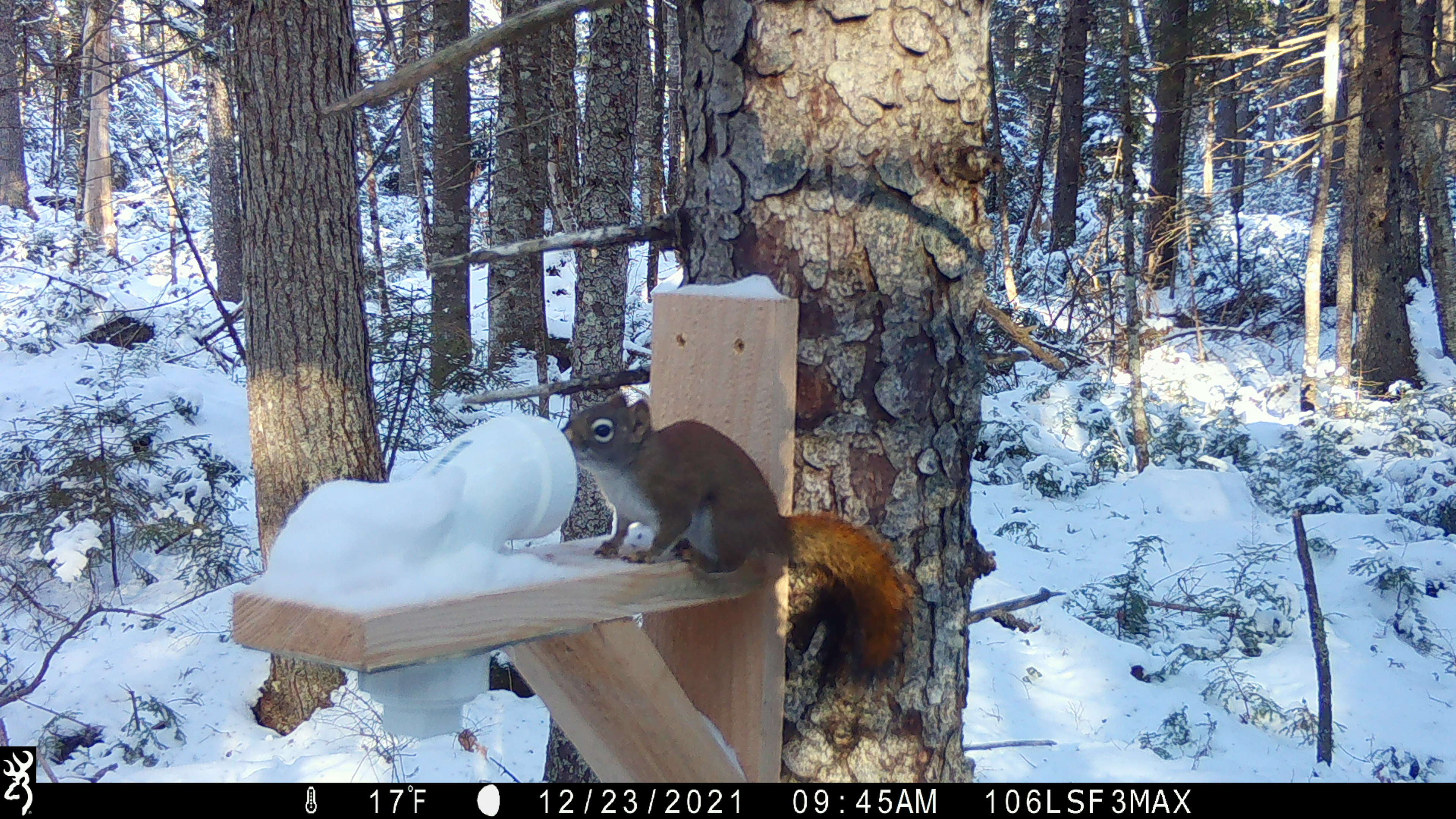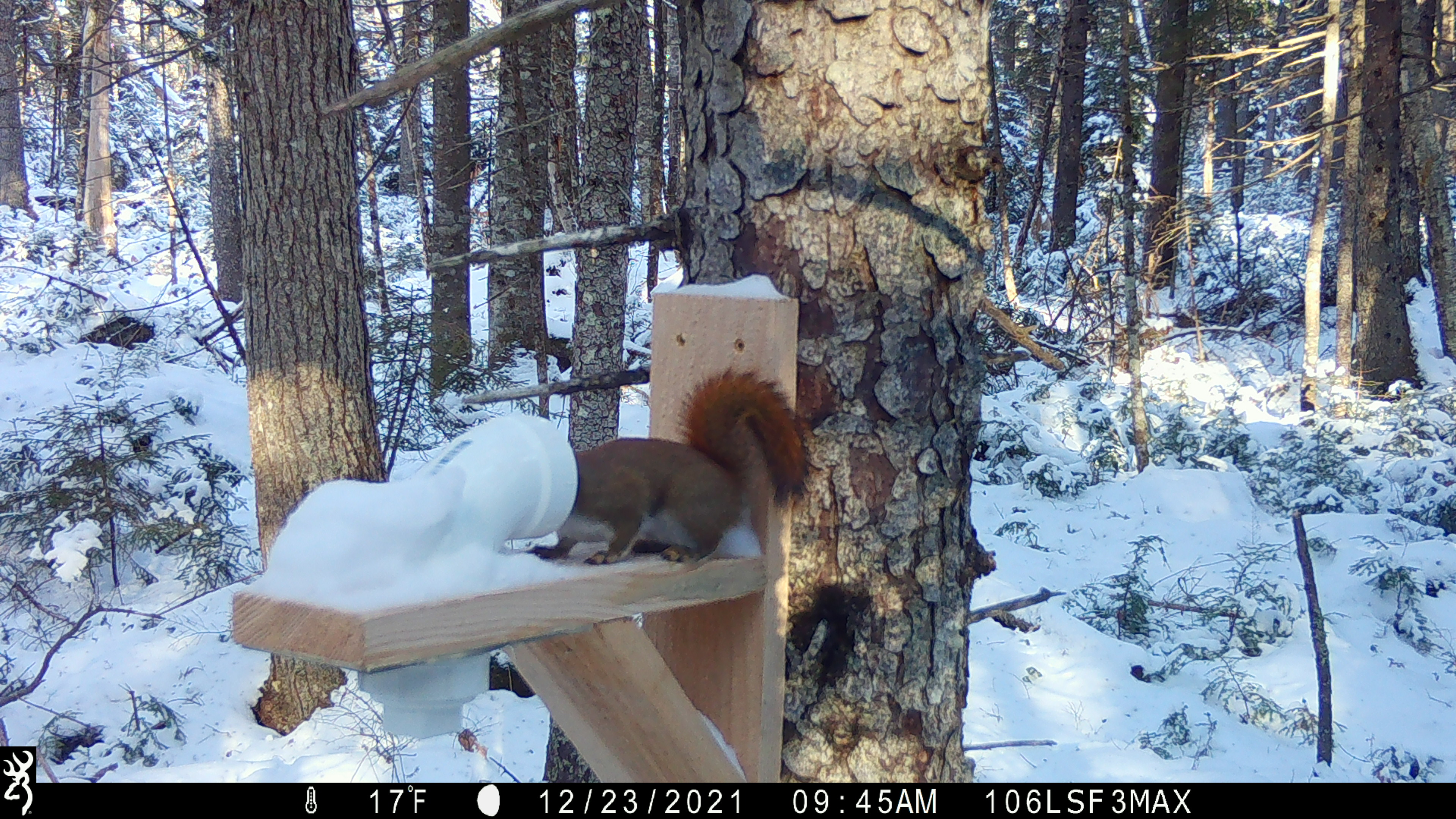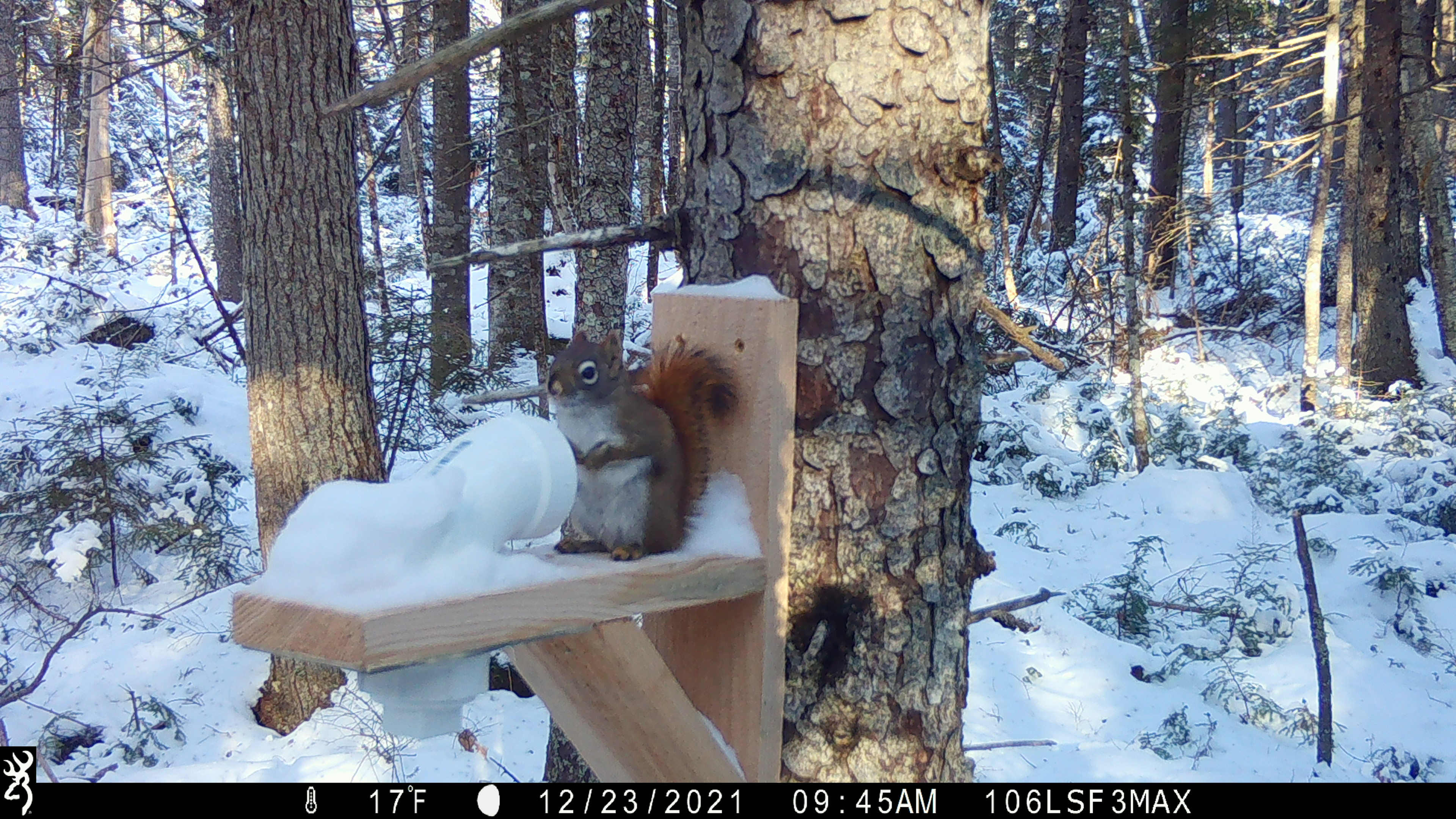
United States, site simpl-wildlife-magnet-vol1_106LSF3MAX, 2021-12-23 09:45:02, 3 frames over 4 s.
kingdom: Animalia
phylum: Chordata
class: Mammalia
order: Rodentia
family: Sciuridae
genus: Tamiasciurus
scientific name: Tamiasciurus hudsonicus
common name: red squirrel